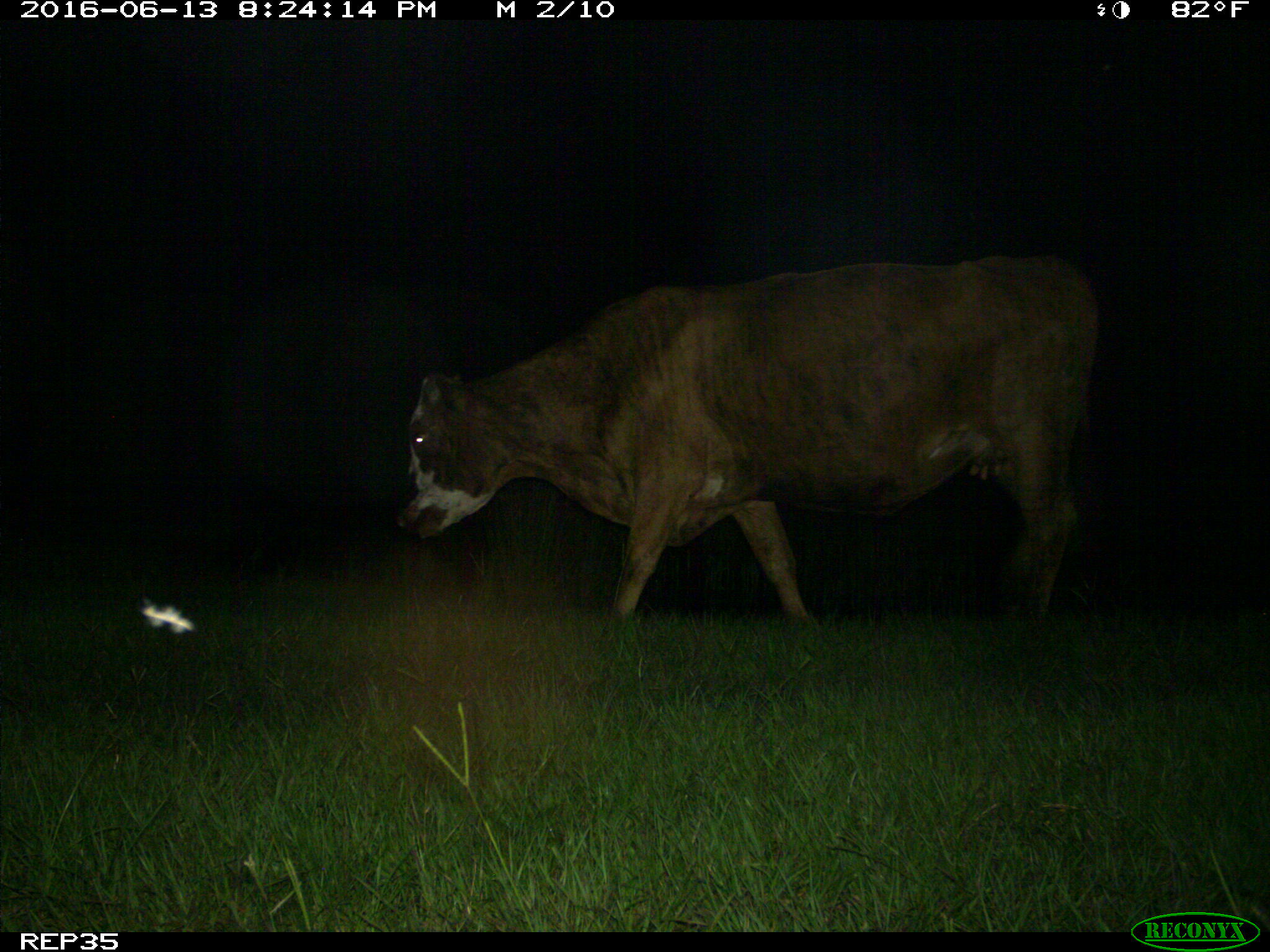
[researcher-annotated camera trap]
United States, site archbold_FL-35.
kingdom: Animalia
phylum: Chordata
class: Mammalia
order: Artiodactyla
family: Bovidae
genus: Bos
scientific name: Bos taurus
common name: domestic cow